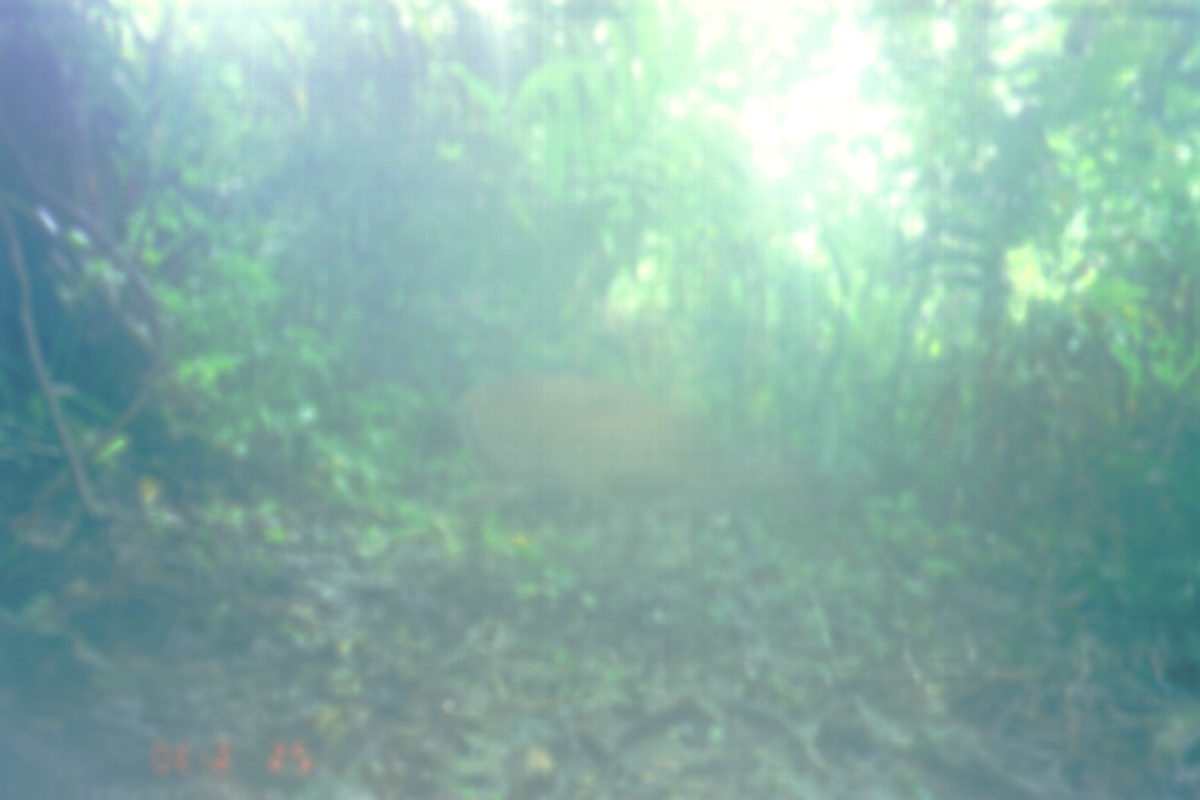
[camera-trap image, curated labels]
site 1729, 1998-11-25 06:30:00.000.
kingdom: Animalia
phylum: Chordata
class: Mammalia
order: Artiodactyla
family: Cervidae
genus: Muntiacus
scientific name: Muntiacus muntjak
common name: southern red muntjac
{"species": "Muntiacus muntjak (southern red muntjac)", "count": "1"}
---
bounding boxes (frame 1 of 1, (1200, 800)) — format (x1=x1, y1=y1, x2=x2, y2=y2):
muntiacus muntjak: (x1=447, y1=370, x2=836, y2=574)